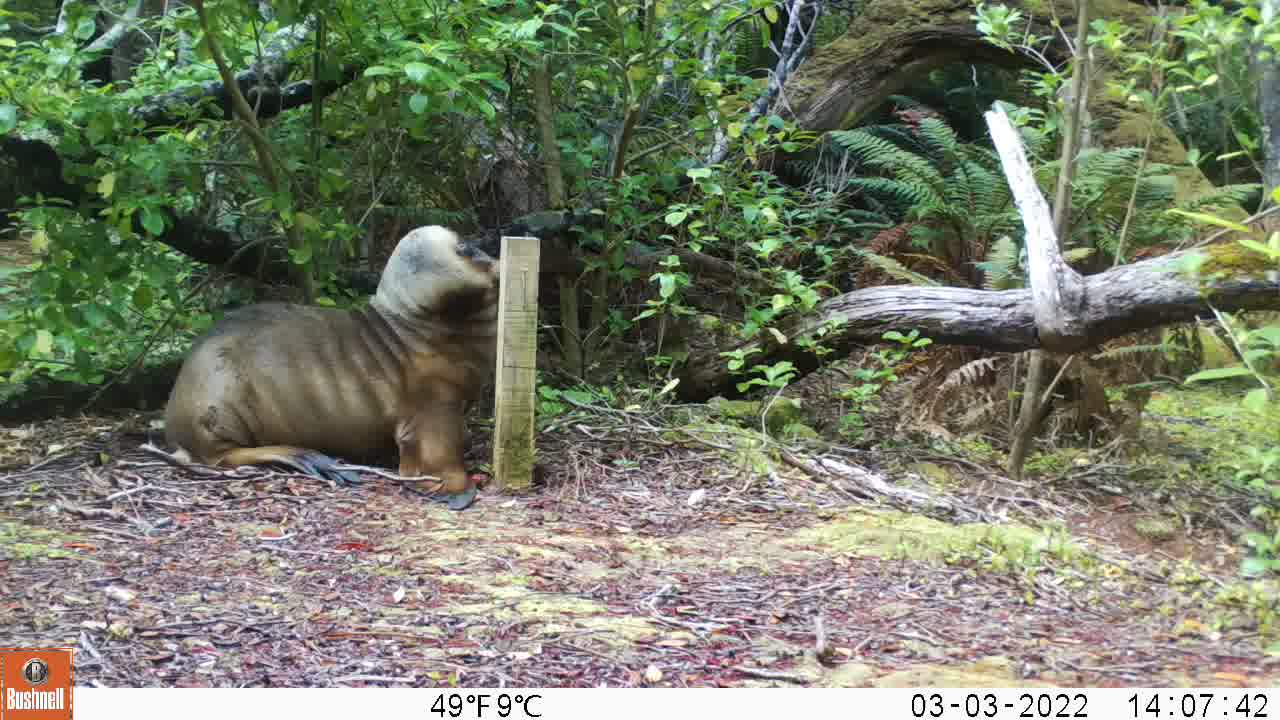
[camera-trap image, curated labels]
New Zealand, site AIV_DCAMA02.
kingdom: Animalia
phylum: Chordata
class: Mammalia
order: Carnivora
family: Otariidae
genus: Phocarctos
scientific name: Phocarctos hookeri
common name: new zealand sea lion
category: sealion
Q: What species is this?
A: Sealion (new zealand sea lion) (Phocarctos hookeri).